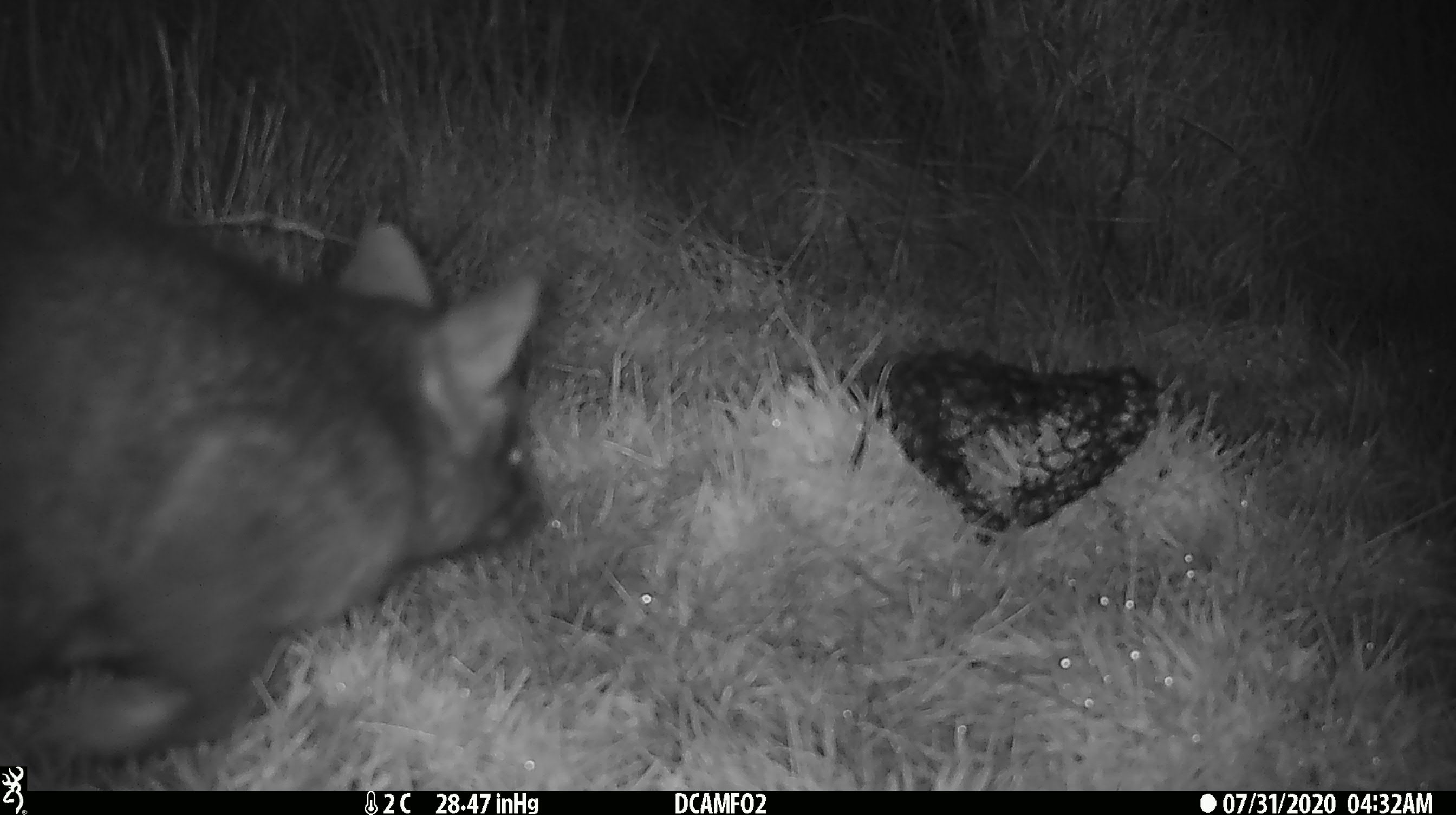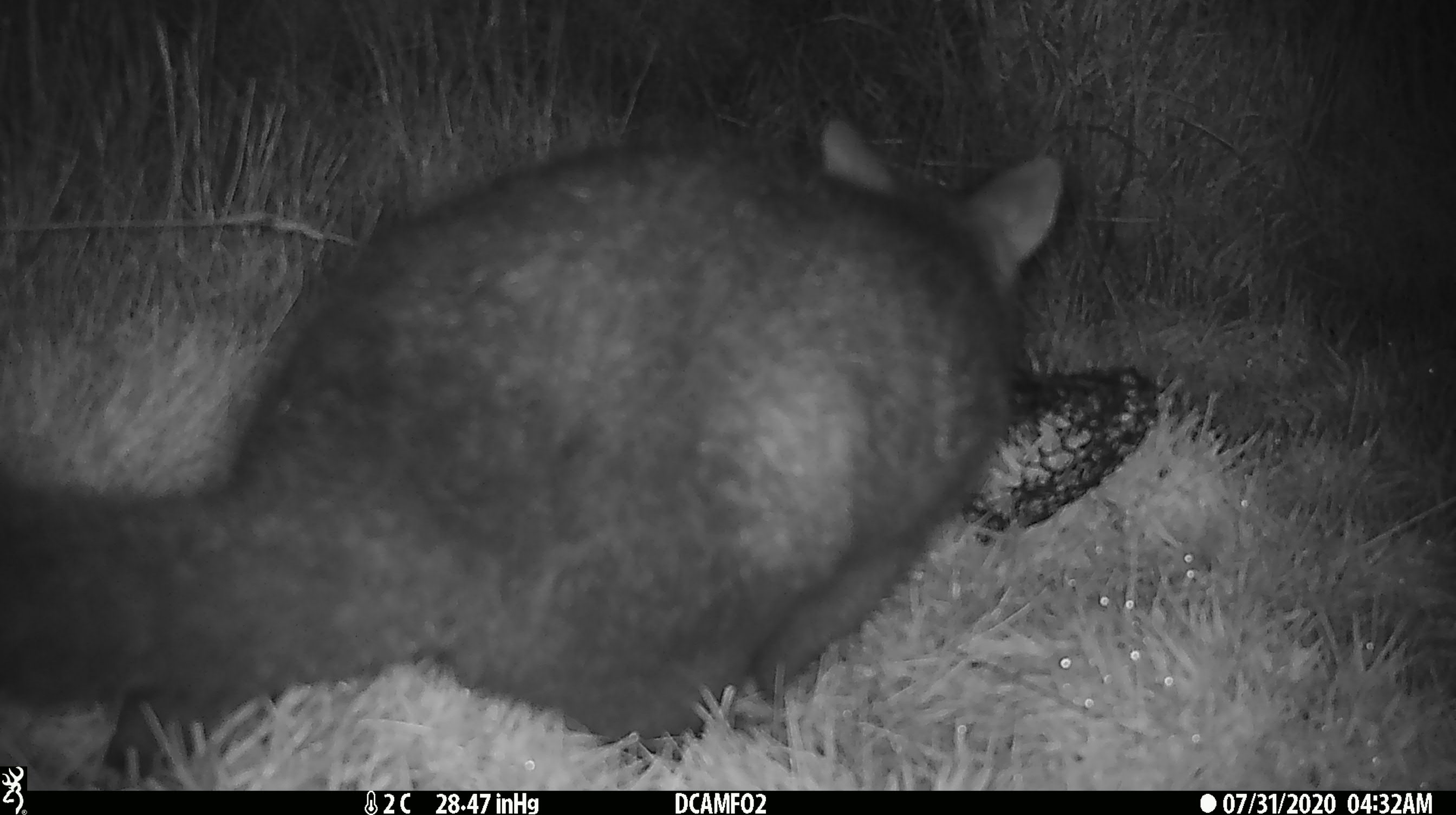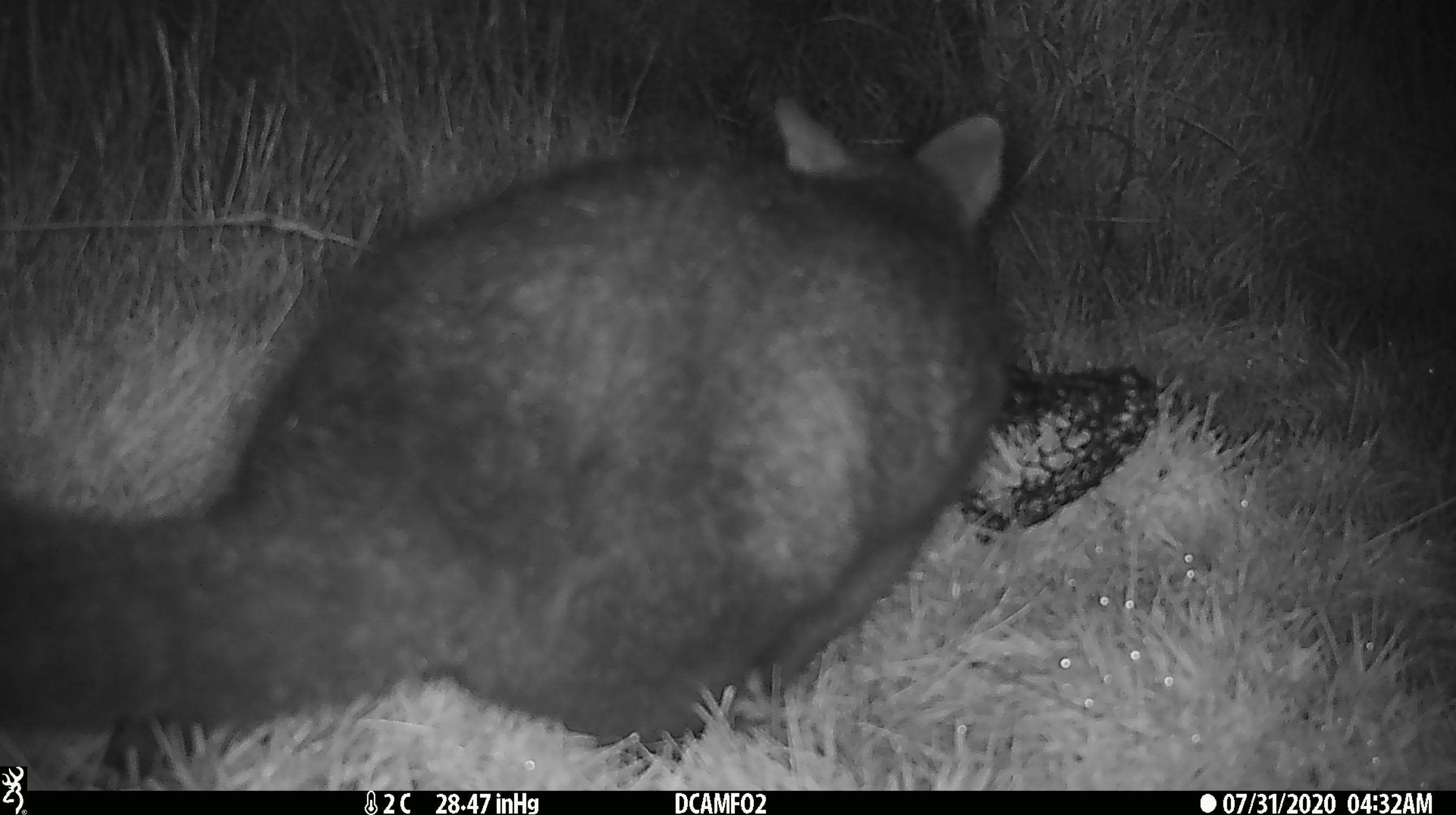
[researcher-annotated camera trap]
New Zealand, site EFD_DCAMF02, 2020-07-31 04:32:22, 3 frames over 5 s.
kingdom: Animalia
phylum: Chordata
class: Mammalia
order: Diprotodontia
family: Phalangeridae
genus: Trichosurus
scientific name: Trichosurus vulpecula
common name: common brushtail possum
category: possum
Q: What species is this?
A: Possum (common brushtail possum) (Trichosurus vulpecula).